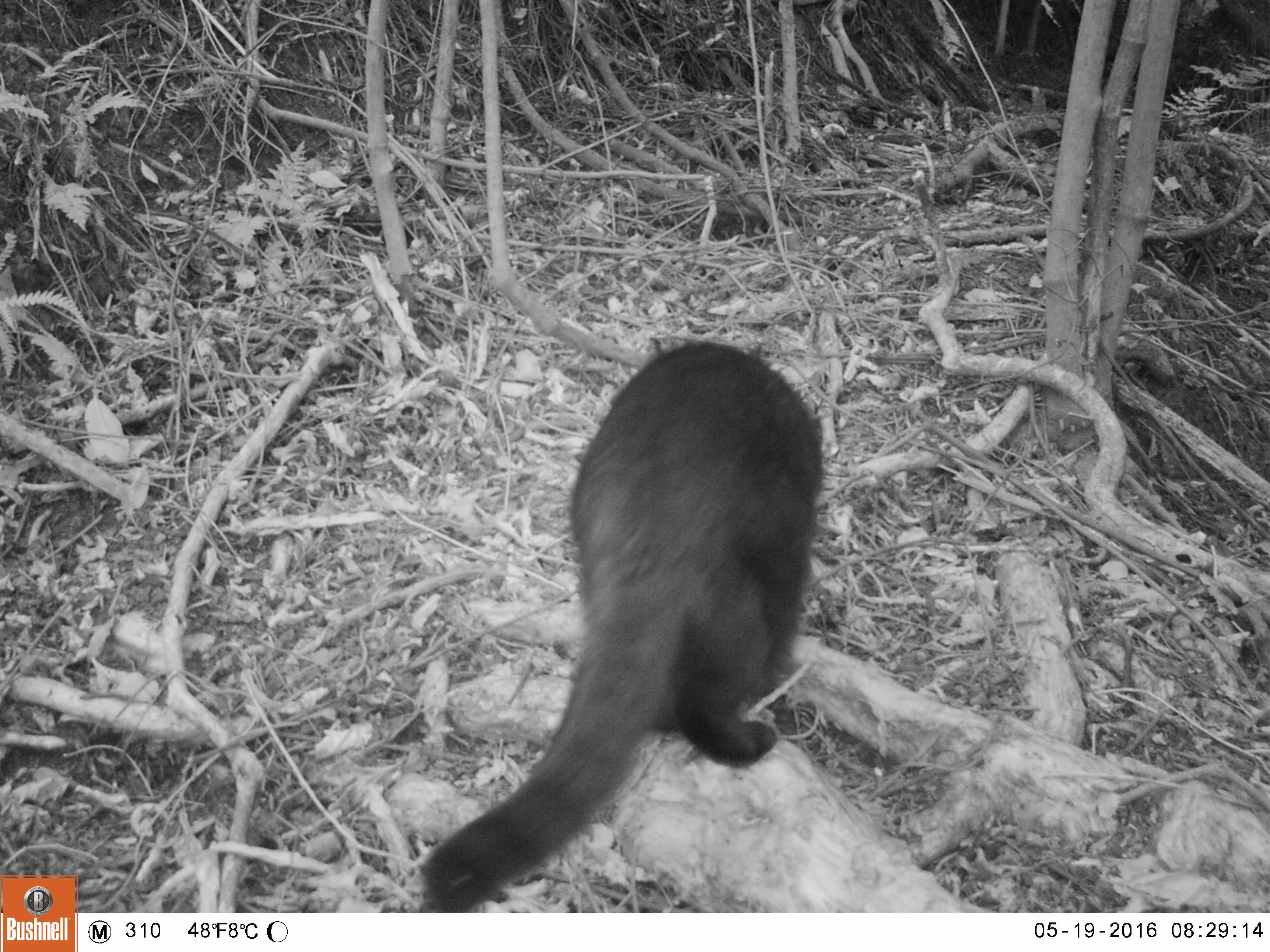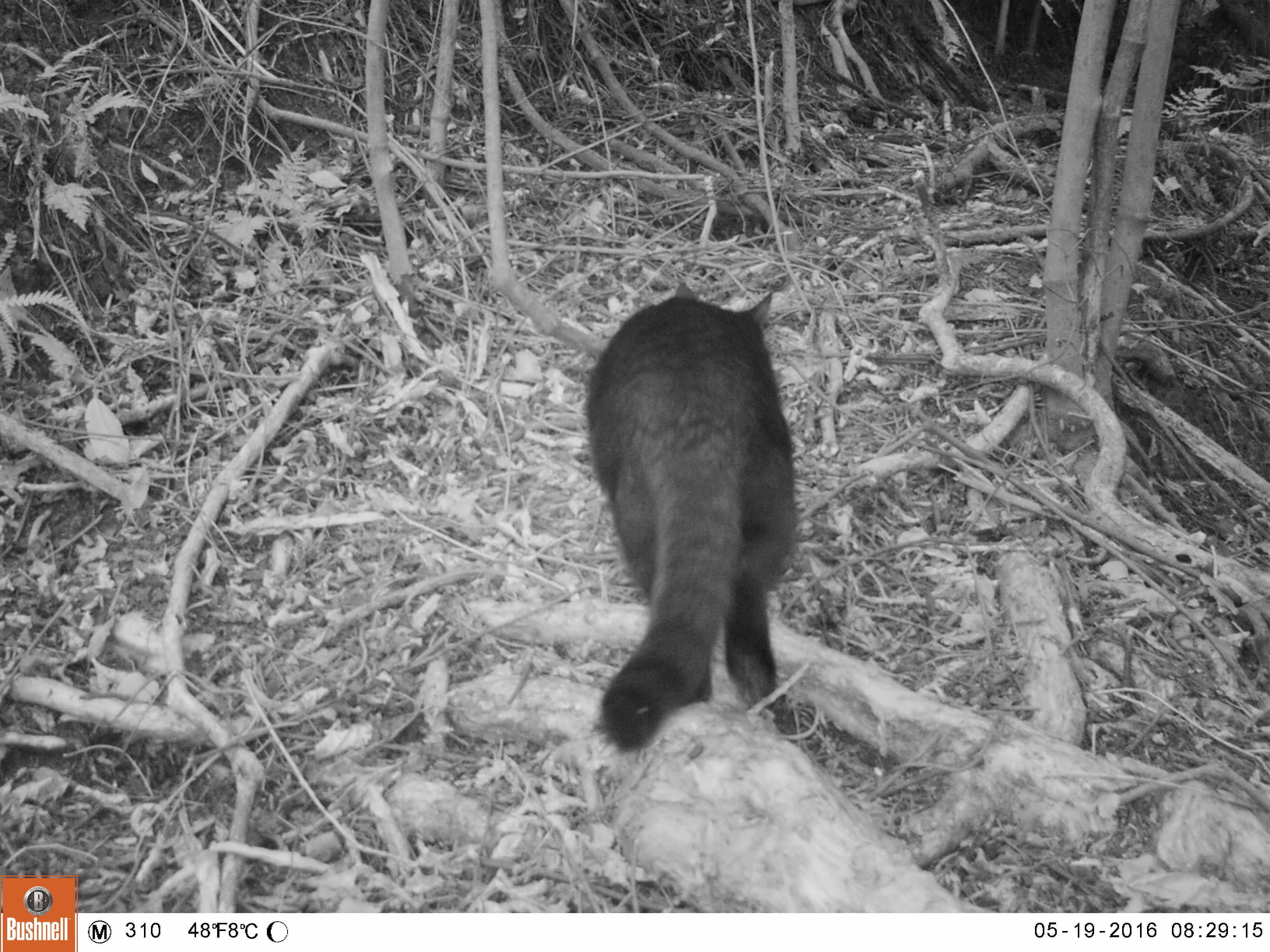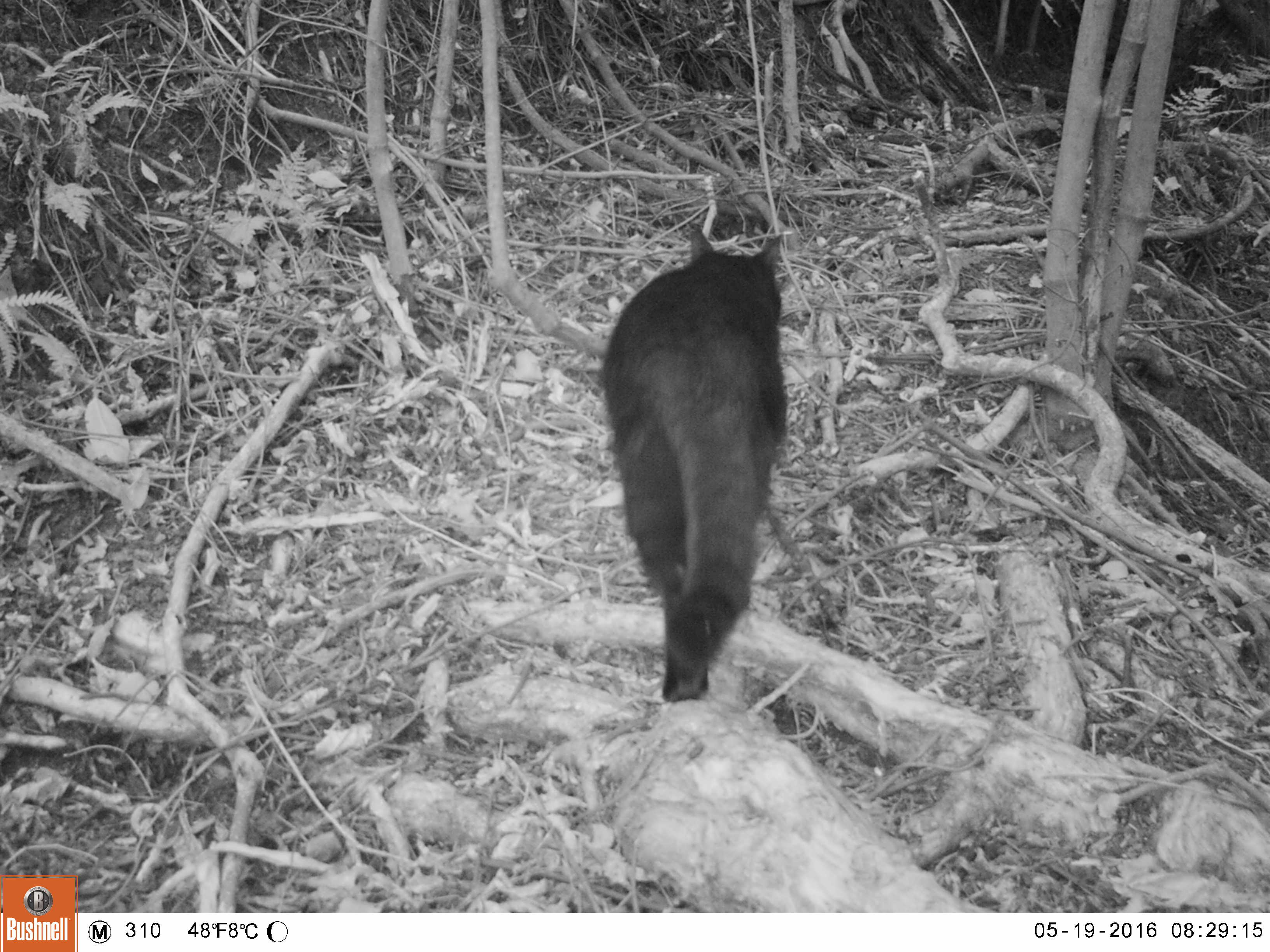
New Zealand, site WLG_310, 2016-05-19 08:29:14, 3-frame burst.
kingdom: Animalia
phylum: Chordata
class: Mammalia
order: Carnivora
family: Felidae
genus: Felis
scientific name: Felis catus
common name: domestic cat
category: cat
Cat (domestic cat) (Felis catus).